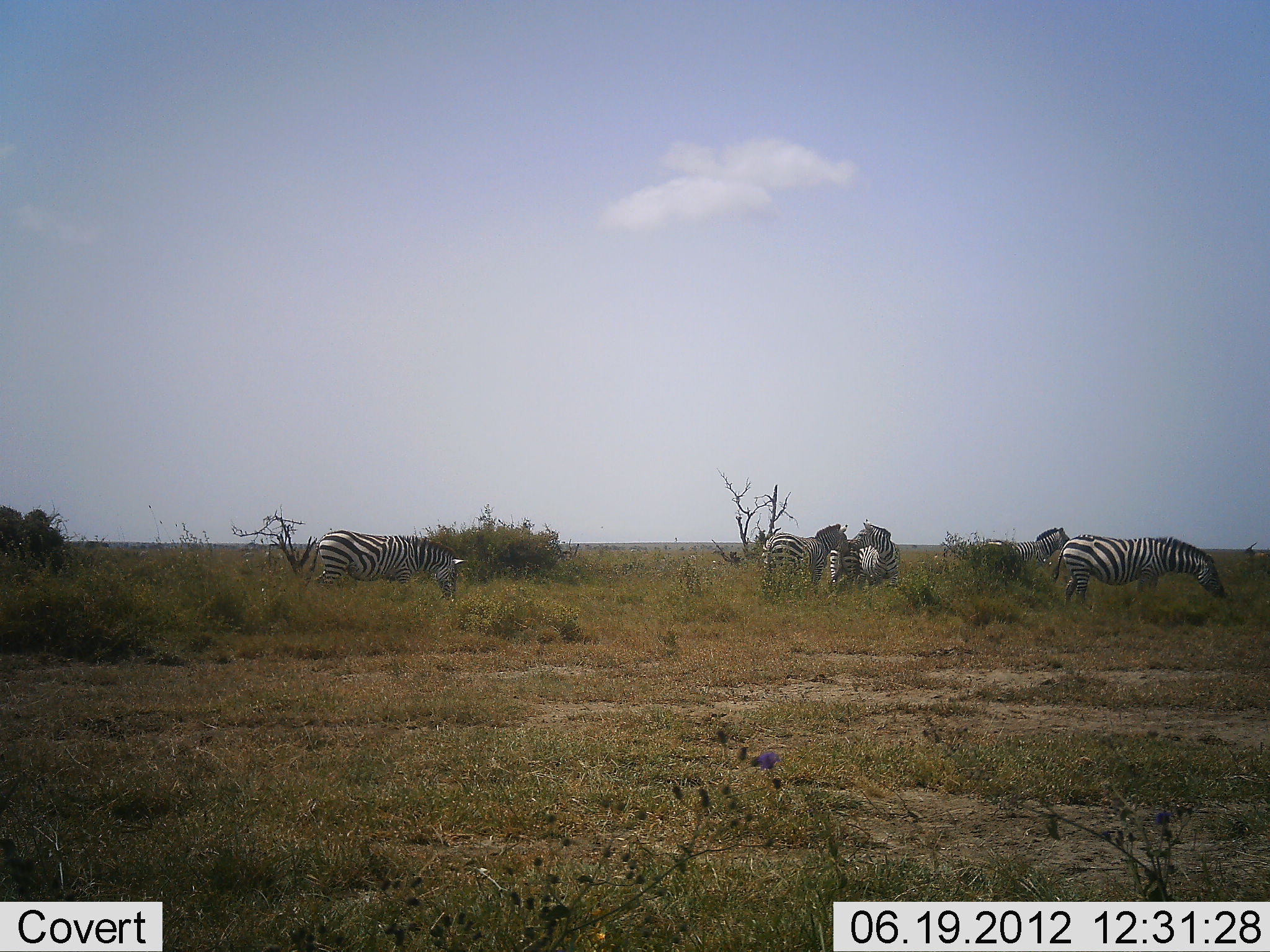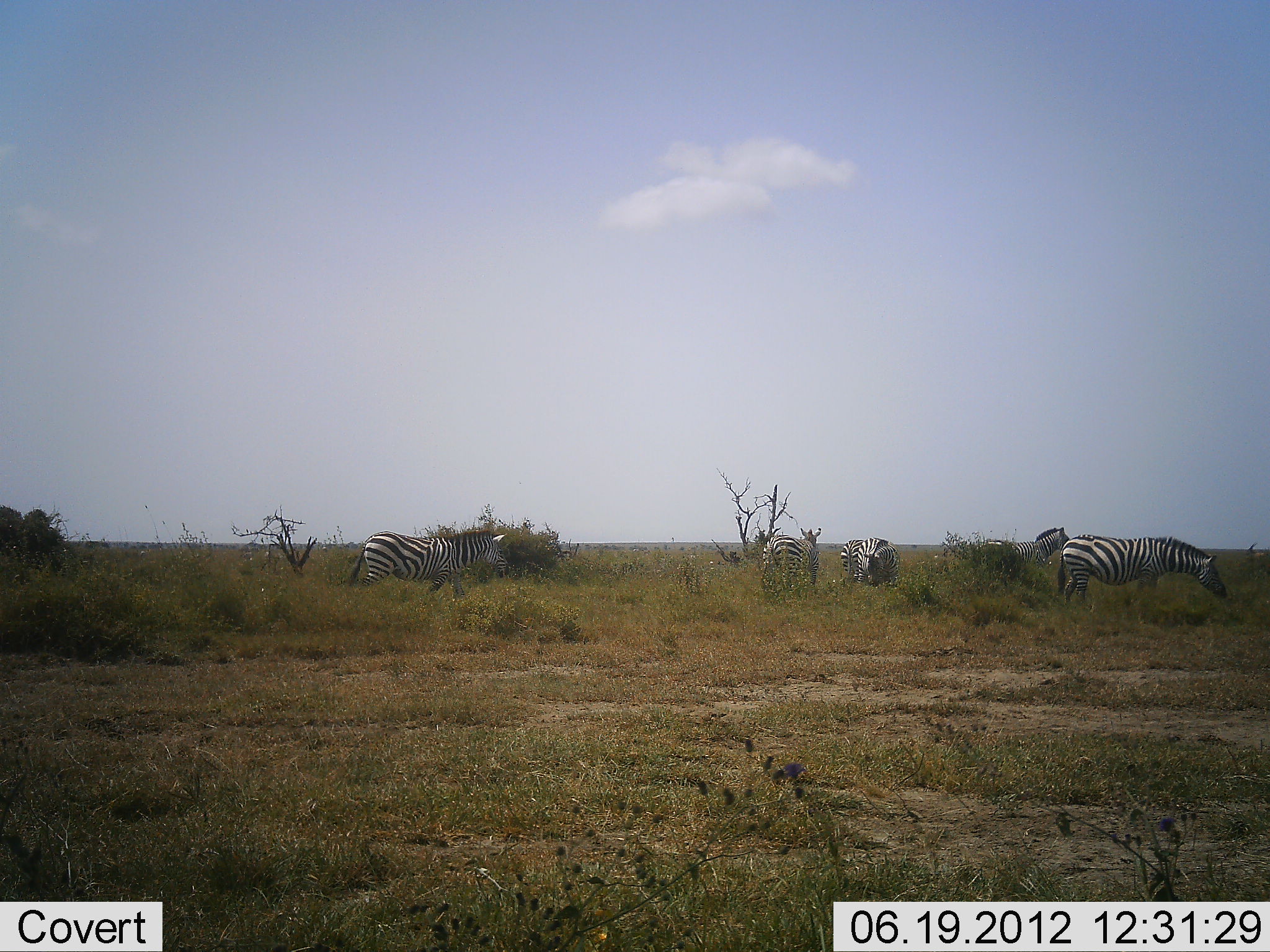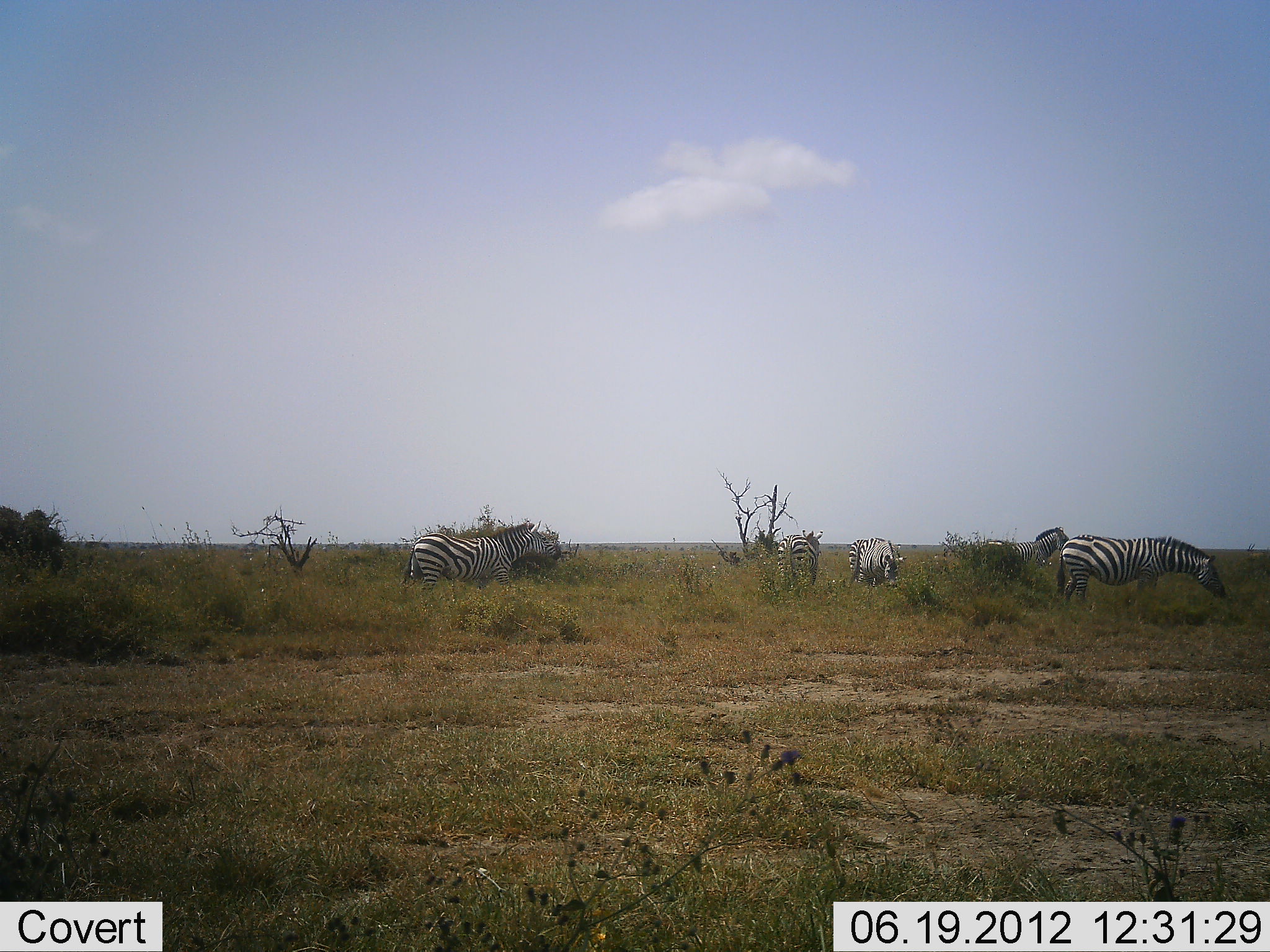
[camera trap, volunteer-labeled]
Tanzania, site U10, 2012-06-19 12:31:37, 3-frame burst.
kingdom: Animalia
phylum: Chordata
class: Mammalia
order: Perissodactyla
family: Equidae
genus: Equus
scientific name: Equus quagga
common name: plains zebra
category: zebra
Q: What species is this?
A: Zebra (plains zebra) (Equus quagga).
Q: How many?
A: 5.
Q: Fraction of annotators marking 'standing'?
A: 75%.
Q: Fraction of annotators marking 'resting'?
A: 0%.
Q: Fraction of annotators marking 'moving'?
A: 42%.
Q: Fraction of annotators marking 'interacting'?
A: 8%.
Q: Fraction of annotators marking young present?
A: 0%.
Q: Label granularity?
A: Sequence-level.